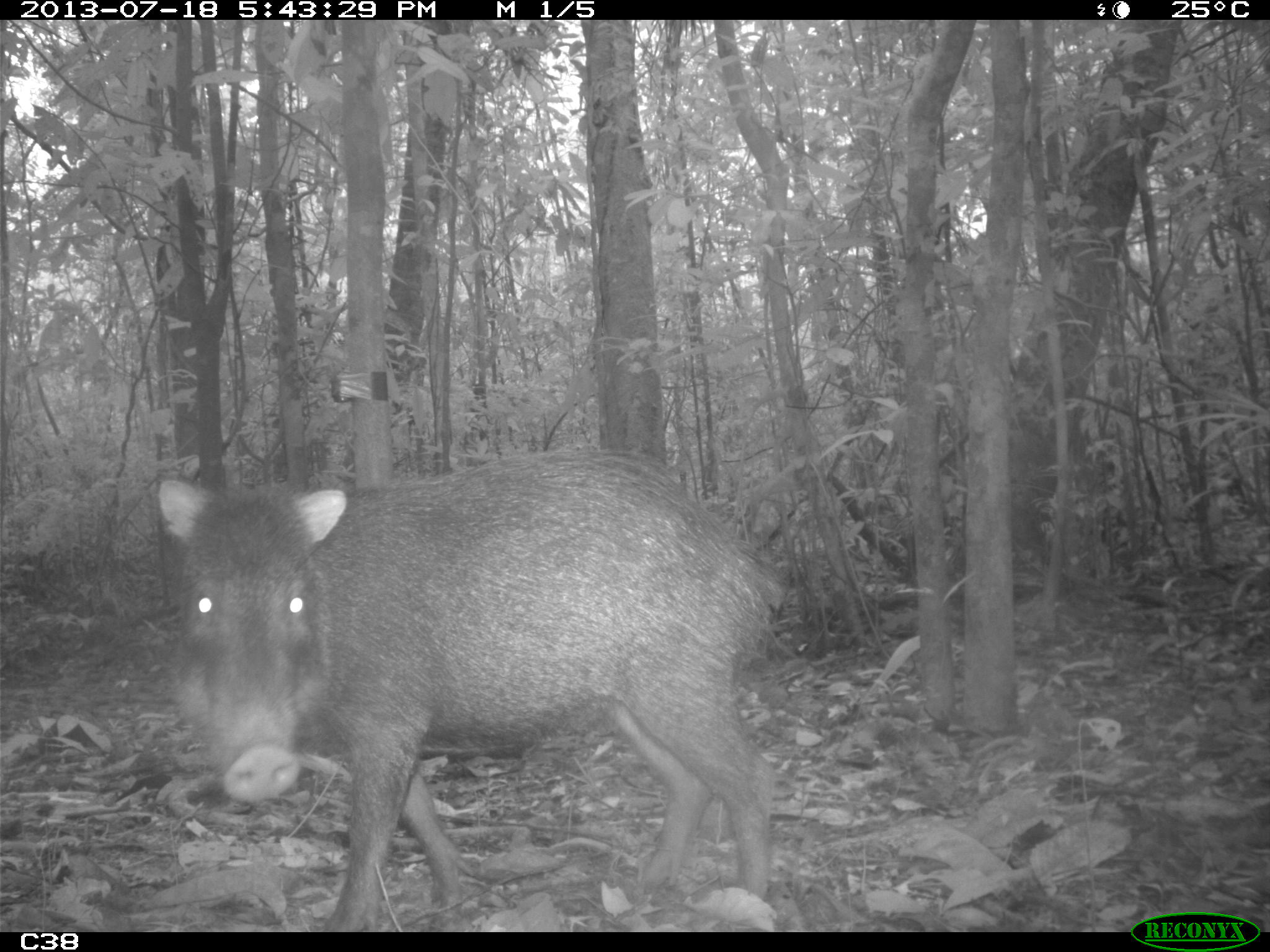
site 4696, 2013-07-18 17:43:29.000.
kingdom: Animalia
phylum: Chordata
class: Mammalia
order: Artiodactyla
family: Tayassuidae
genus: Tayassu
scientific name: Tayassu pecari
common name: white-lipped peccary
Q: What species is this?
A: Tayassu pecari (white-lipped peccary).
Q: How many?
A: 3.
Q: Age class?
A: Adult.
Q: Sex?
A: Male.